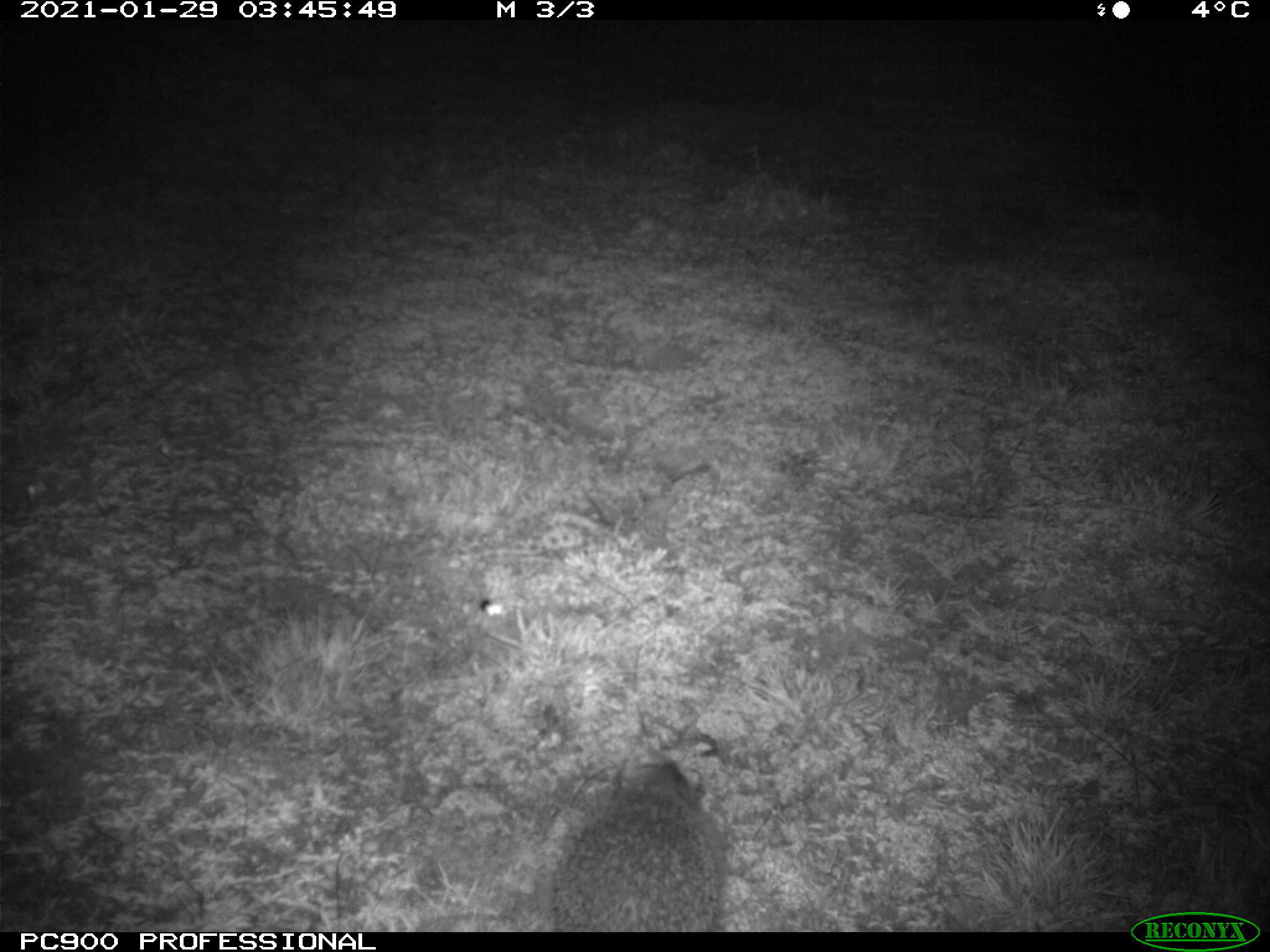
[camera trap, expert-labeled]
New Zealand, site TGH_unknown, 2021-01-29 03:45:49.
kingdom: Animalia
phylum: Chordata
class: Mammalia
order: Eulipotyphla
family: Erinaceidae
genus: Erinaceus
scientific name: Erinaceus europaeus europaeus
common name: european hedgehog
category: hedgehog